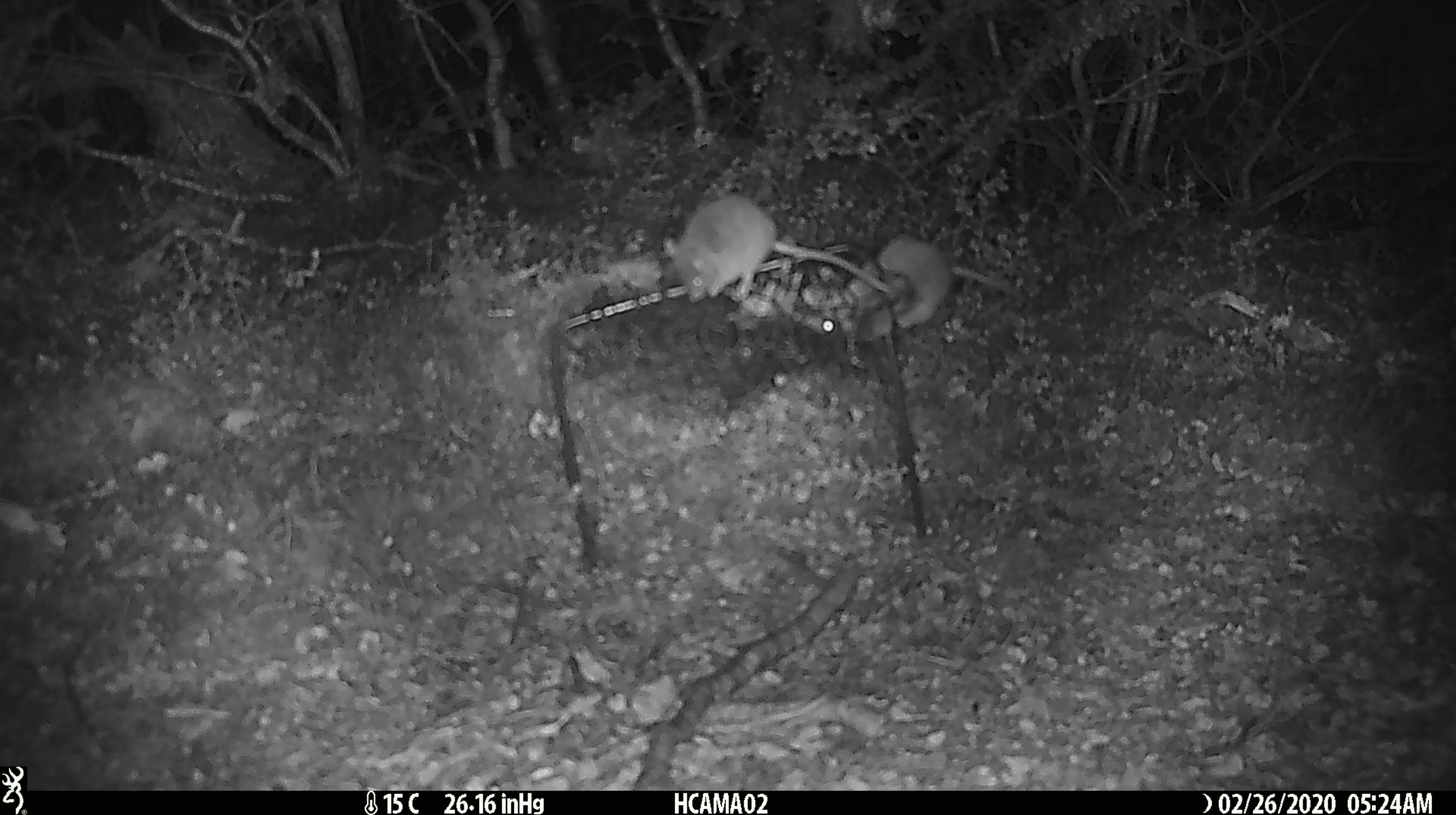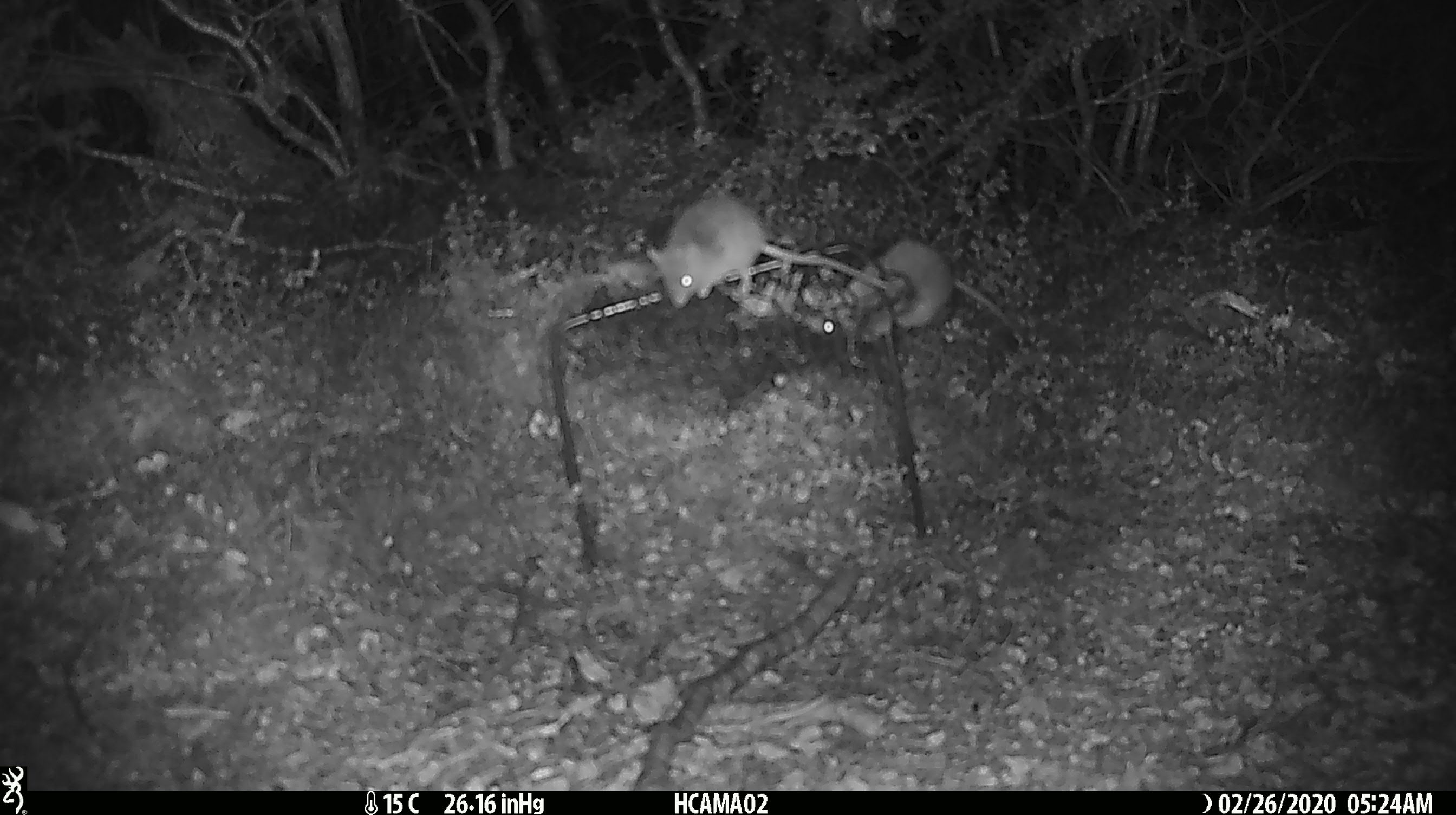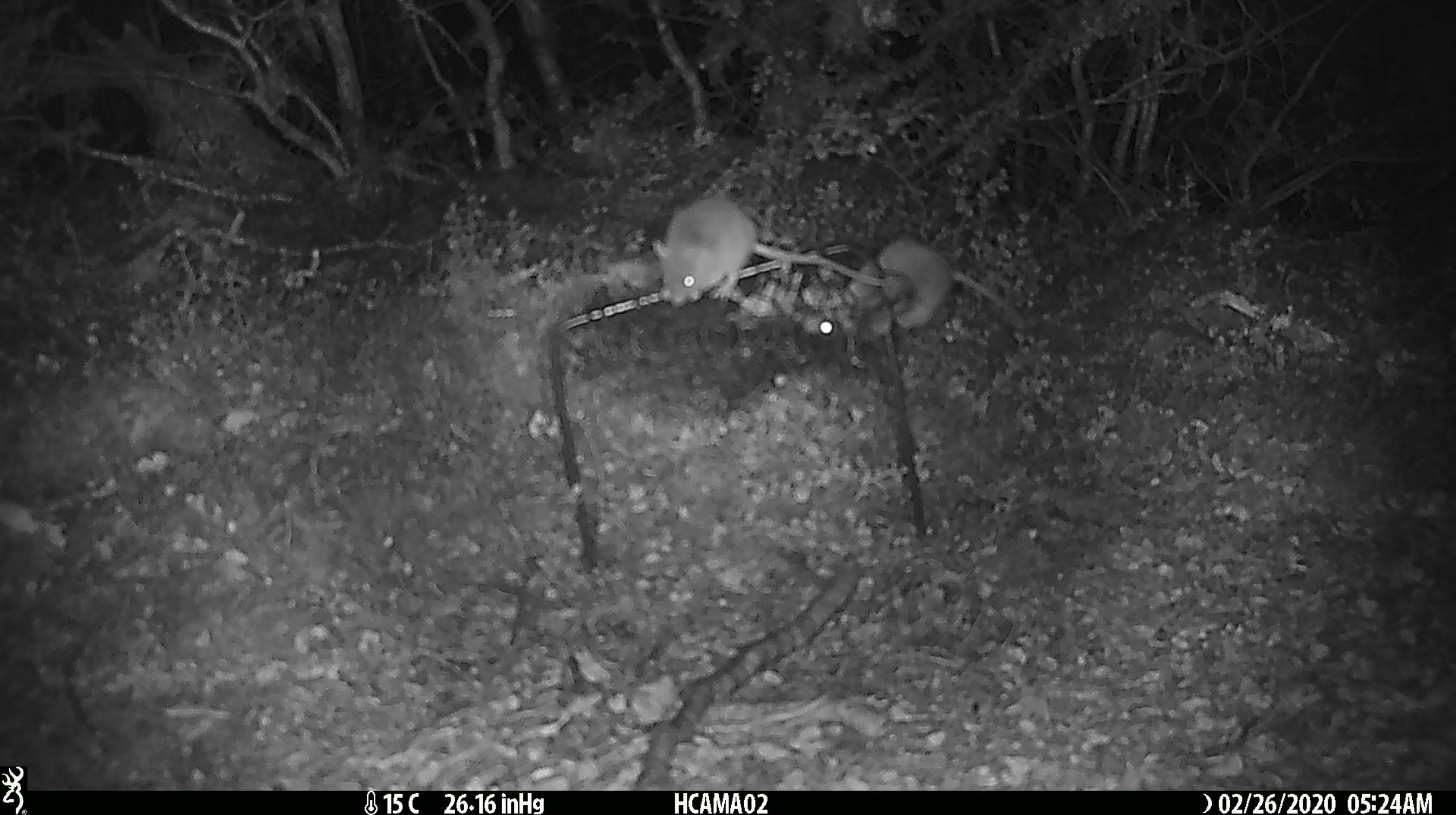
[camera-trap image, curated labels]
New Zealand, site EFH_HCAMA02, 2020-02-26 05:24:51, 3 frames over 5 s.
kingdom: Animalia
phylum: Chordata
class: Mammalia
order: Rodentia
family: Muridae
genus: Mus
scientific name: Mus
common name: mouse